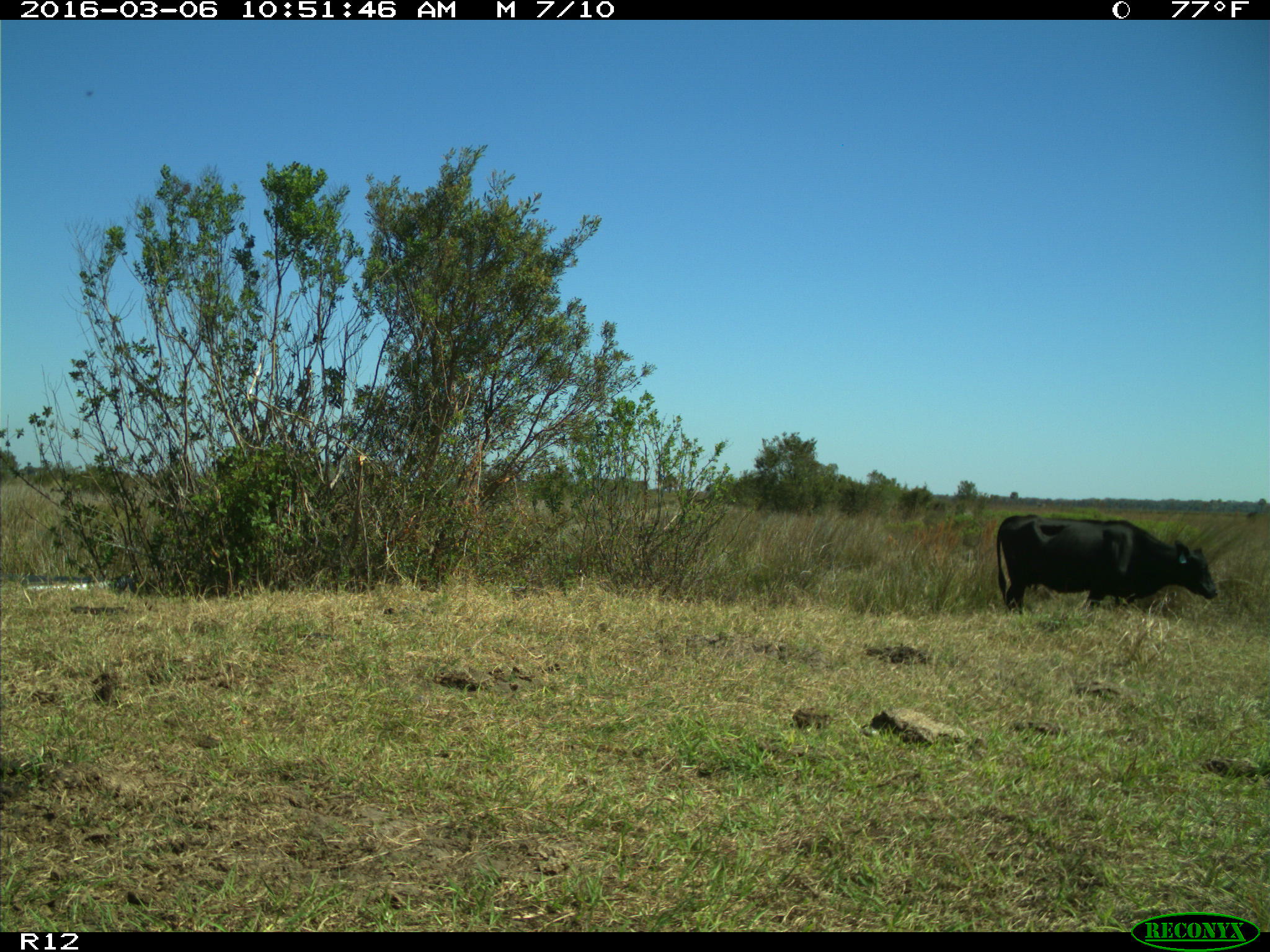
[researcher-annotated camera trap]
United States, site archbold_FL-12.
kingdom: Animalia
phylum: Chordata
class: Mammalia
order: Artiodactyla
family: Bovidae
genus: Bos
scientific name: Bos taurus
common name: domestic cow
Bos taurus (domestic cow).